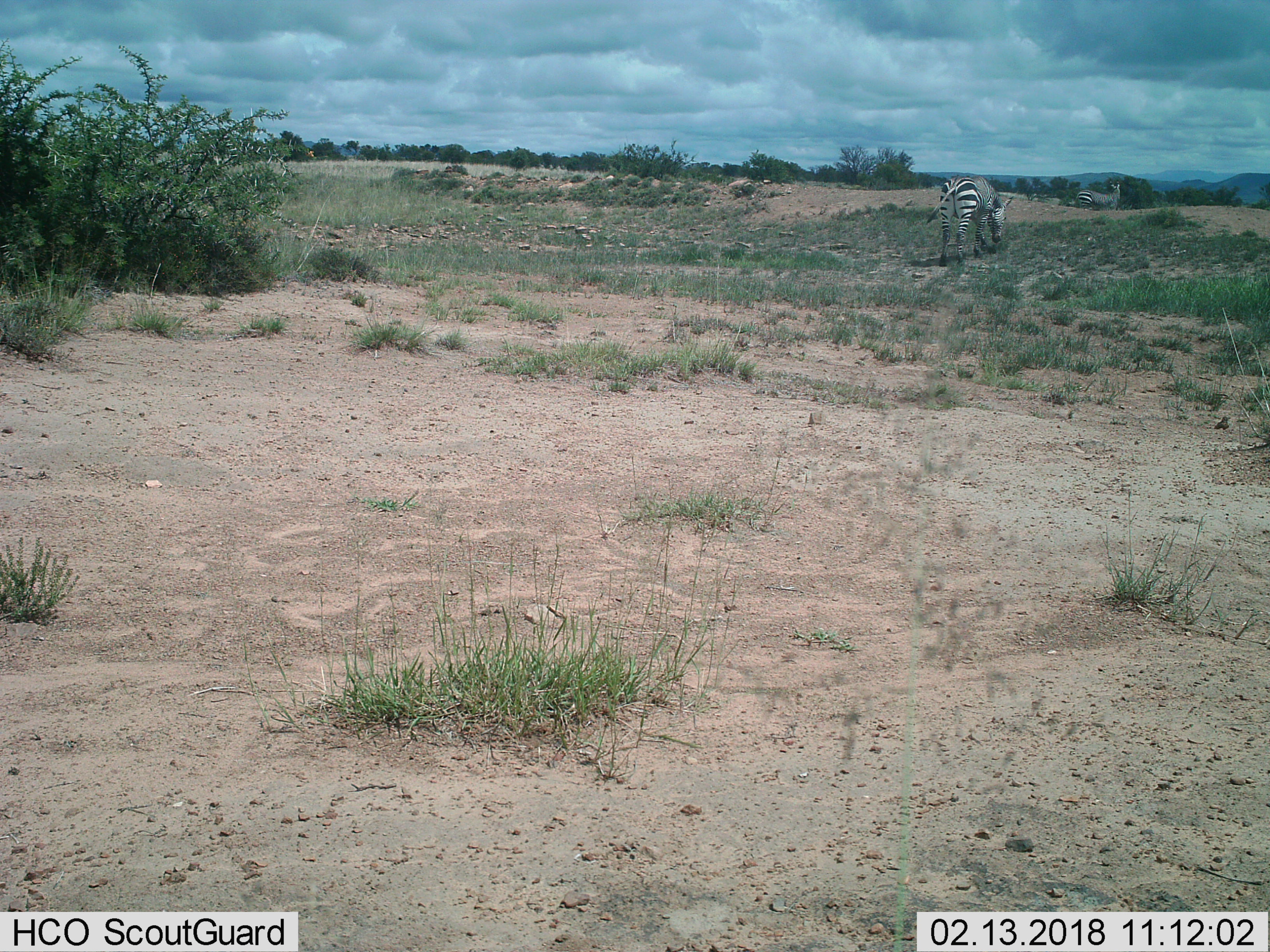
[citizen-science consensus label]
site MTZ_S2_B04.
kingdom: Animalia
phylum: Chordata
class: Mammalia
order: Perissodactyla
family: Equidae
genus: Equus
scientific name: Equus zebra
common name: mountain zebra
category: zebramountain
Zebramountain (mountain zebra) (Equus zebra), count 2. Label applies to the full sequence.